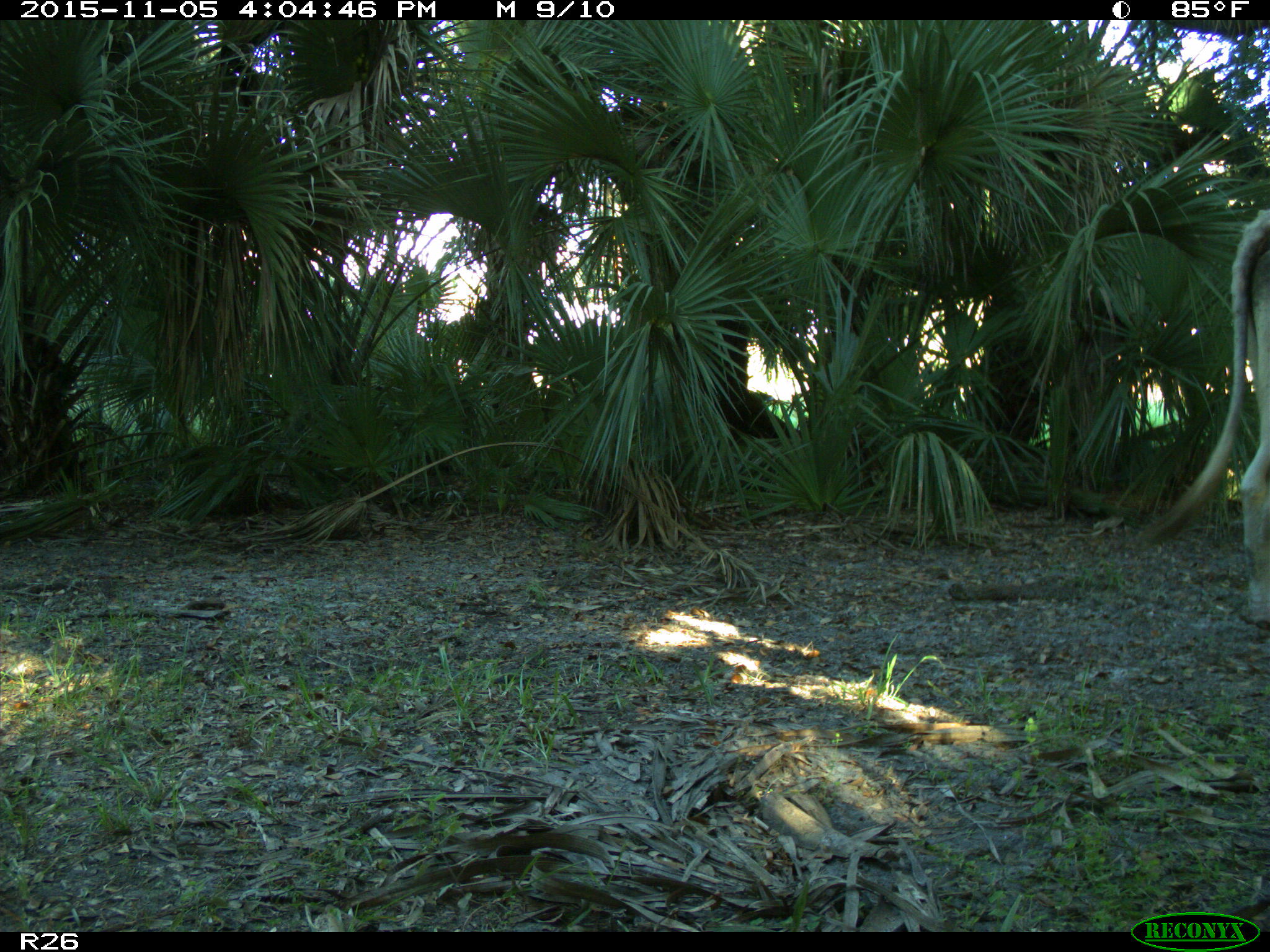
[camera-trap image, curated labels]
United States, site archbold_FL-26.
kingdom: Animalia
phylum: Chordata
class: Mammalia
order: Artiodactyla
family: Bovidae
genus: Bos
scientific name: Bos taurus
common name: domestic cow